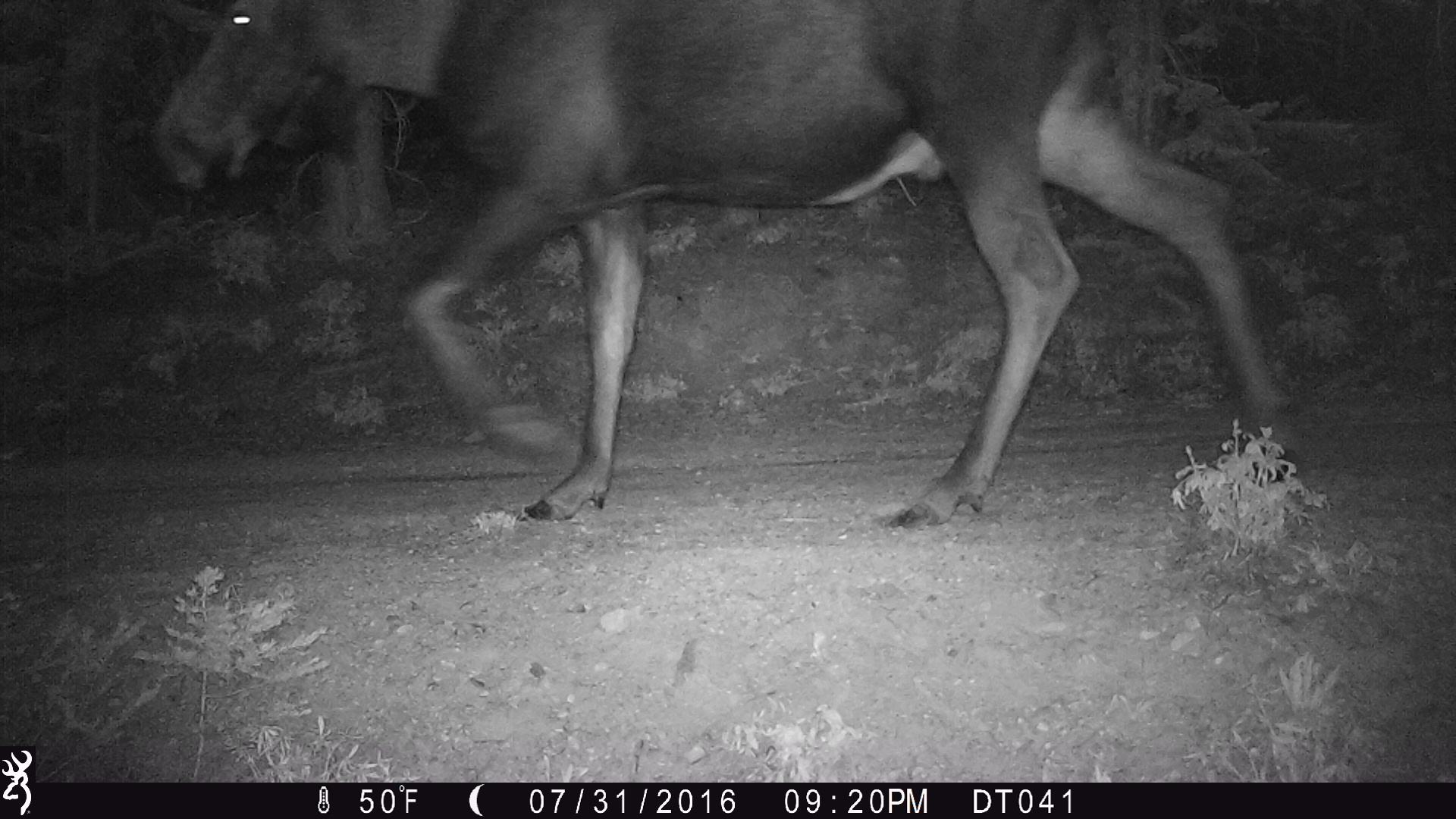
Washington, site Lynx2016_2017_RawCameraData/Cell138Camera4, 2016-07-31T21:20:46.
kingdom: Animalia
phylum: Chordata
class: Mammalia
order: Artiodactyla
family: Cervidae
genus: Alces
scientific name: Alces alces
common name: moose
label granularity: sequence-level